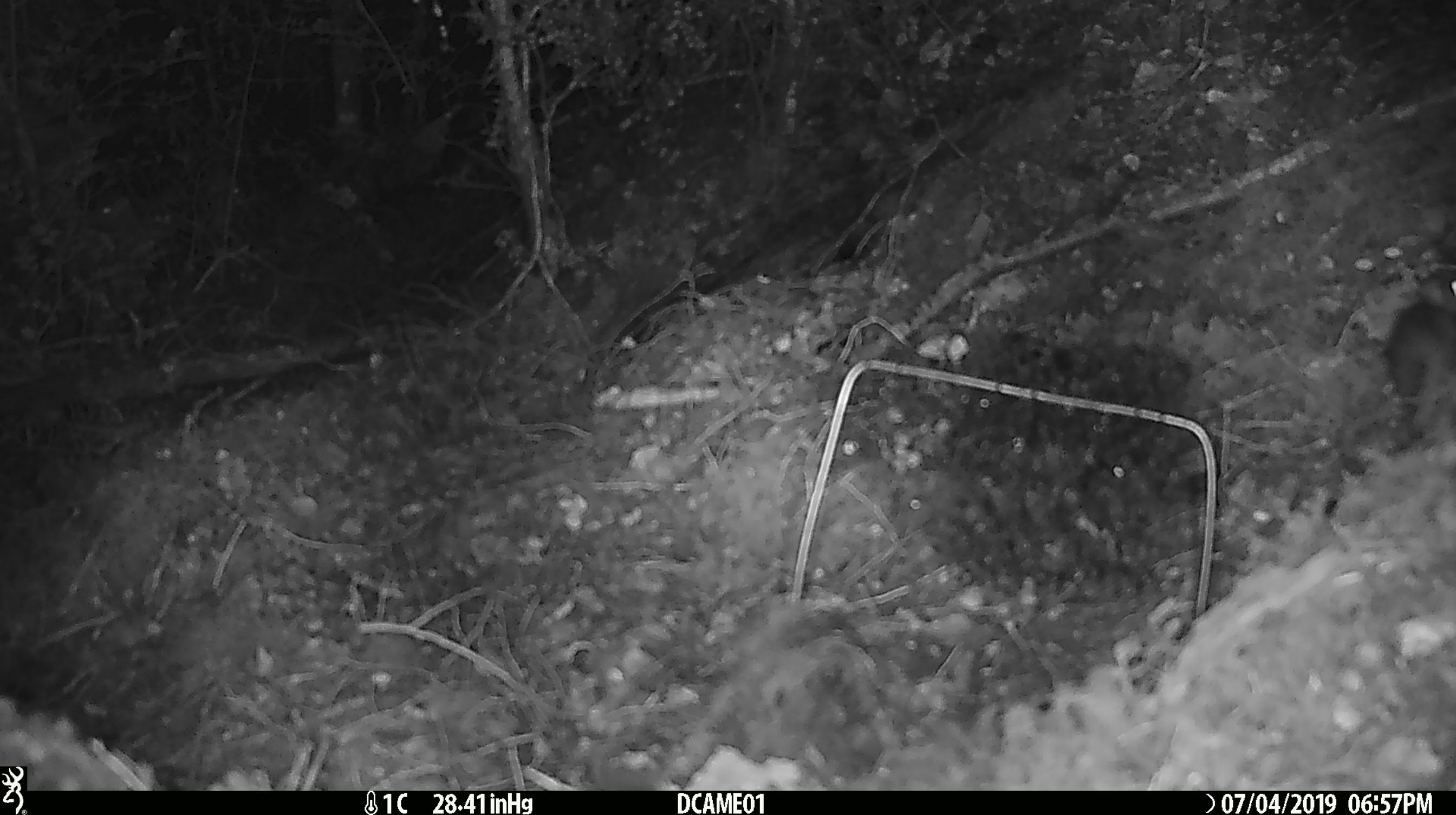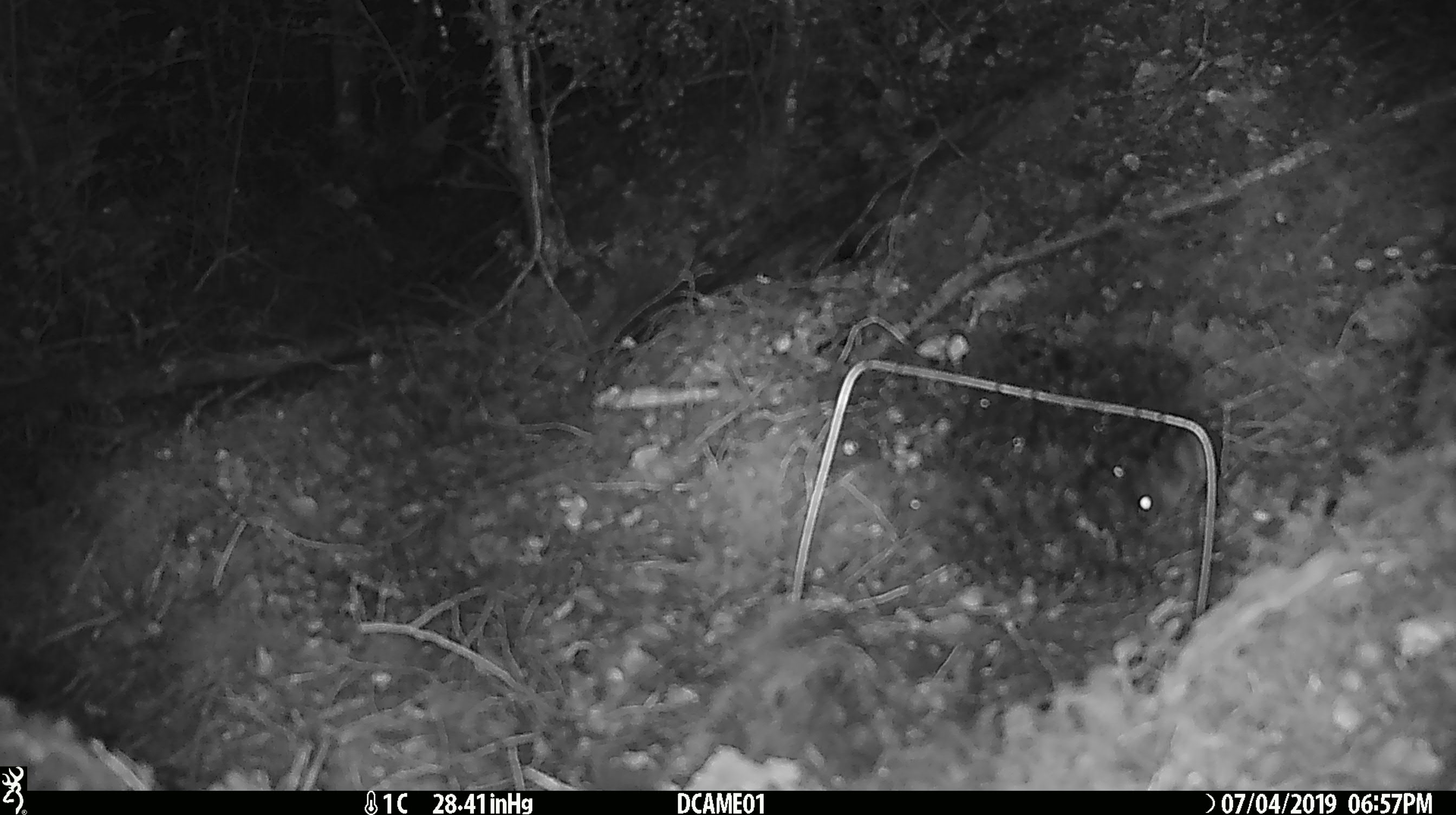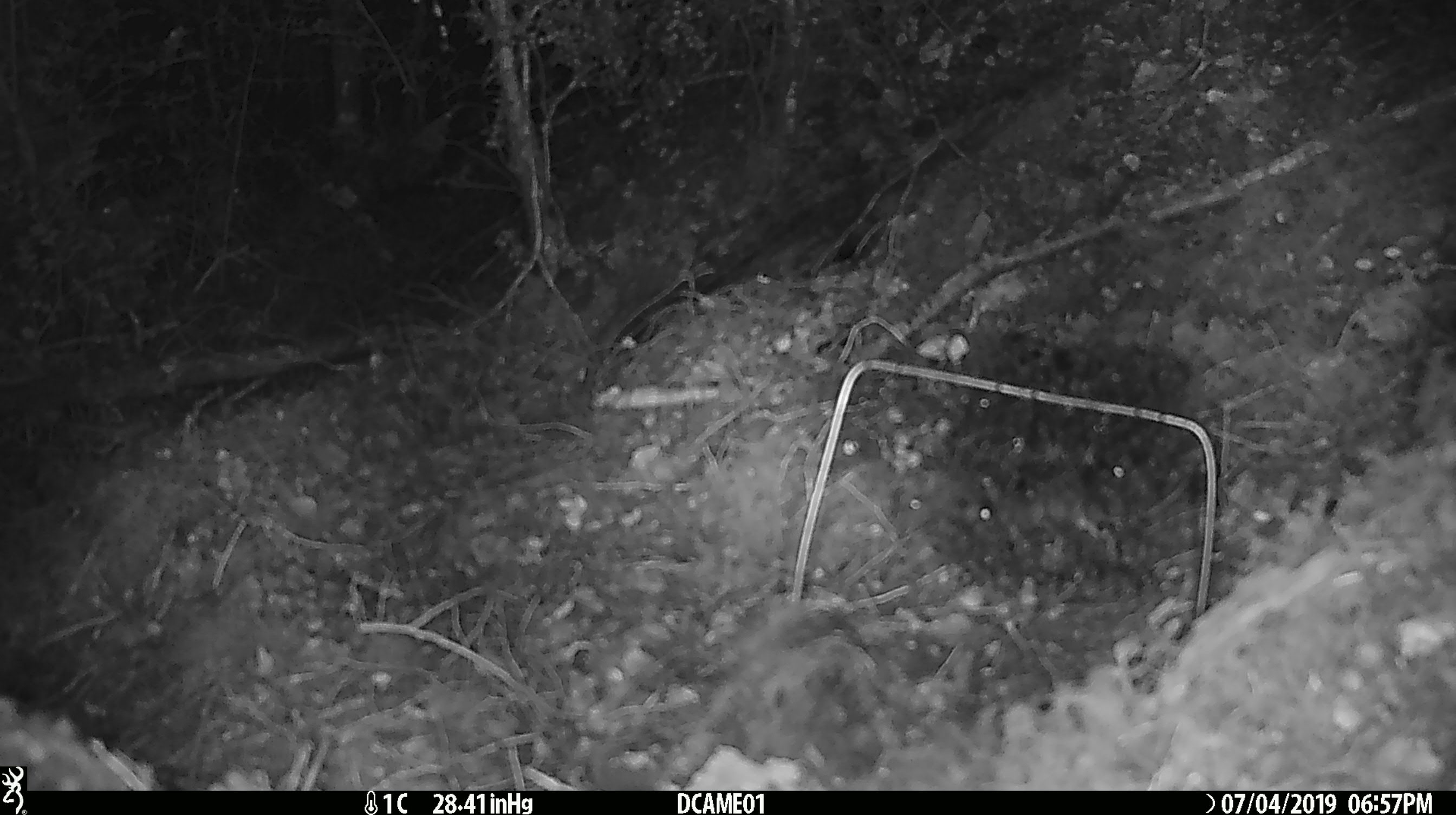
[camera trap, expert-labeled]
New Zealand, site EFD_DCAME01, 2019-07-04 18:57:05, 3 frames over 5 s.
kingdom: Animalia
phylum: Chordata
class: Mammalia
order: Rodentia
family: Muridae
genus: Mus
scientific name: Mus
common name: mouse